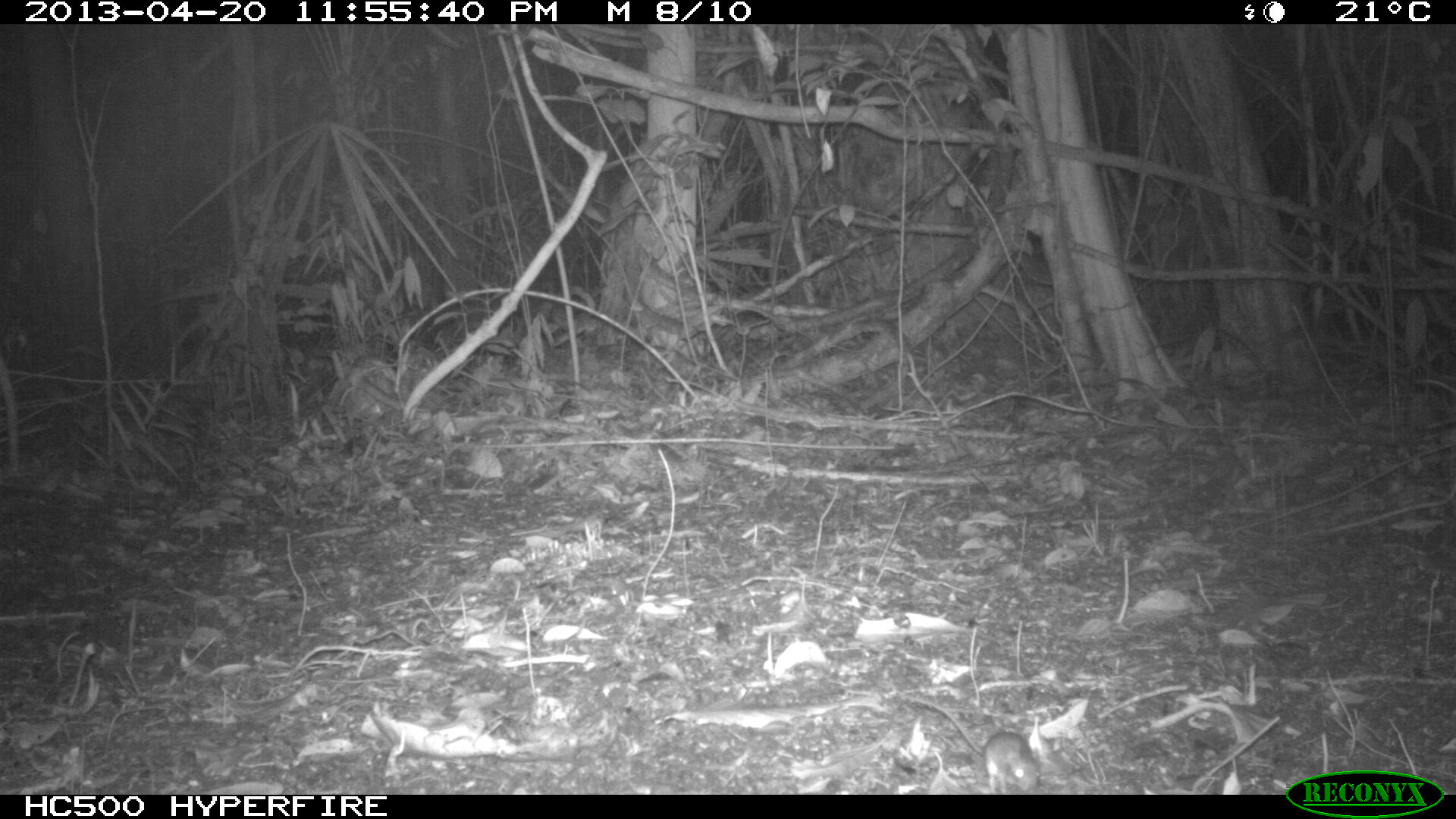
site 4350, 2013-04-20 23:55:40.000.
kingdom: Animalia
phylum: Chordata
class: Mammalia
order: Rodentia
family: Cricetidae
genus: Peromyscus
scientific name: Peromyscus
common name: deermice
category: peromyscus sp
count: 1